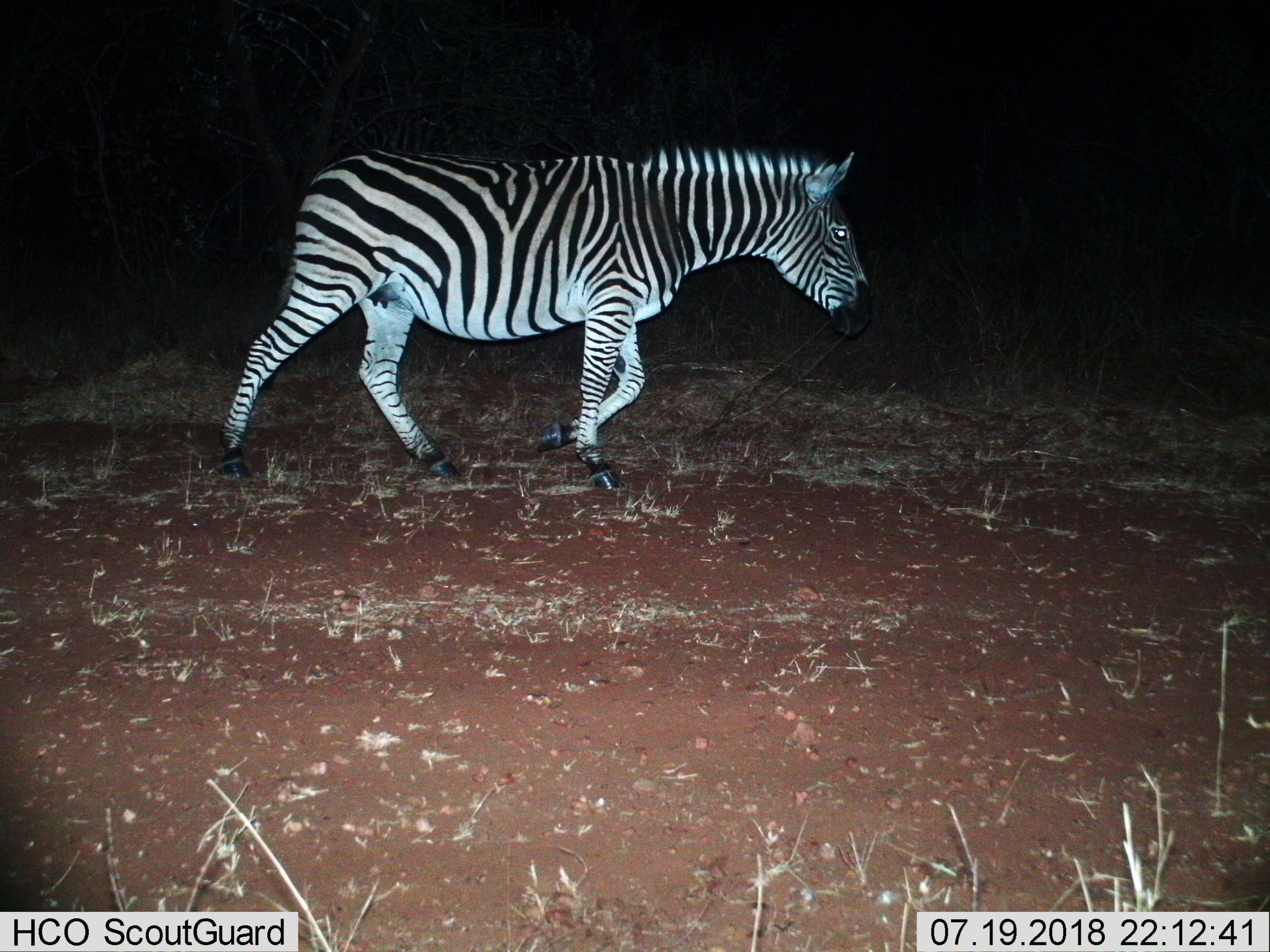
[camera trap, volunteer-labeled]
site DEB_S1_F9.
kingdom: Animalia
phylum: Chordata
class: Mammalia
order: Perissodactyla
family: Equidae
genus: Equus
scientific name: Equus quagga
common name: plains zebra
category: zebraplains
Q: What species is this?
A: Zebraplains (plains zebra) (Equus quagga).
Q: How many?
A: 1.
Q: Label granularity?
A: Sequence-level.